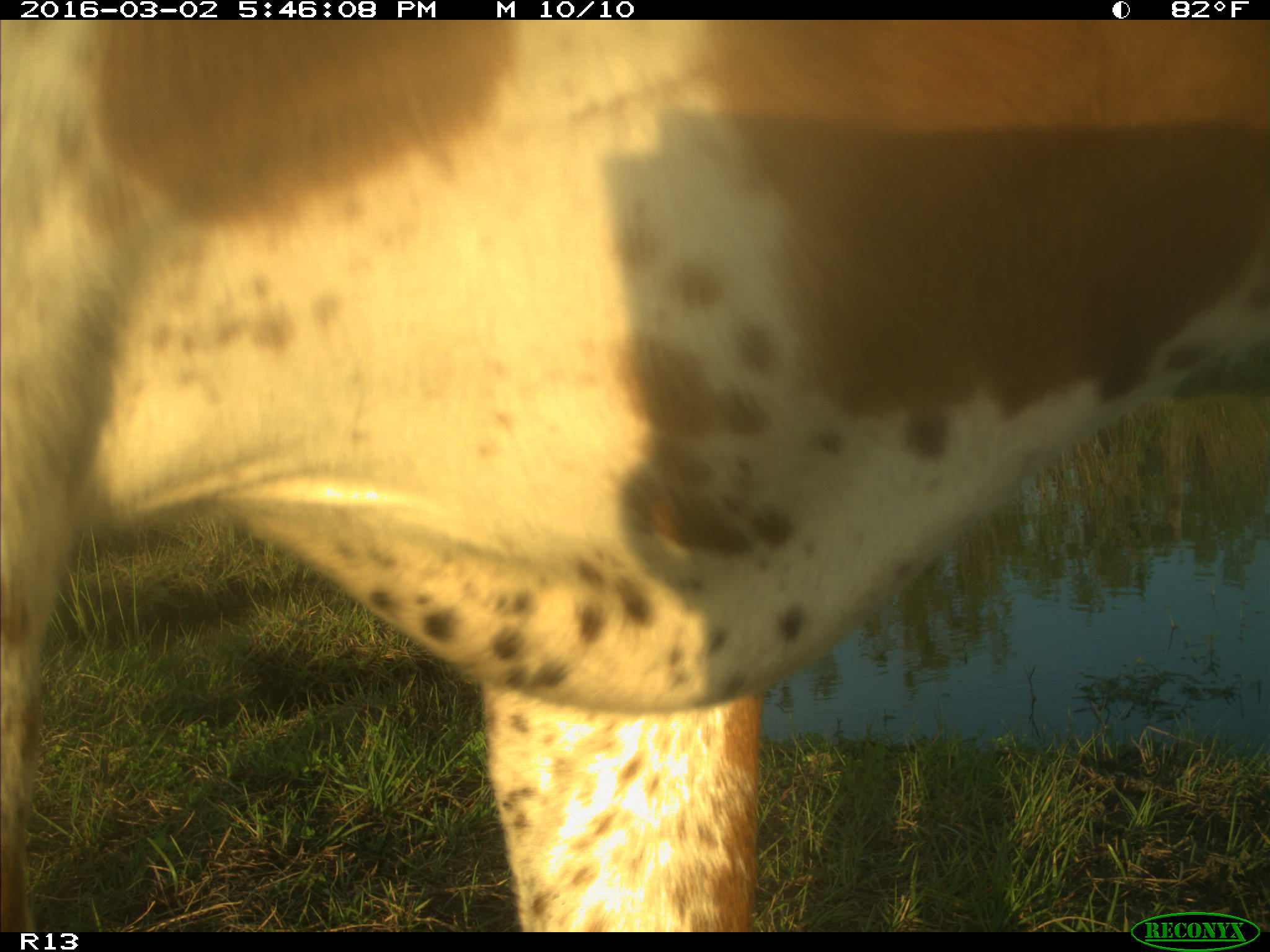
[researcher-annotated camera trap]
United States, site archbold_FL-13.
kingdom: Animalia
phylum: Chordata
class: Mammalia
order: Artiodactyla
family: Bovidae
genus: Bos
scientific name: Bos taurus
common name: domestic cow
Bos taurus (domestic cow).